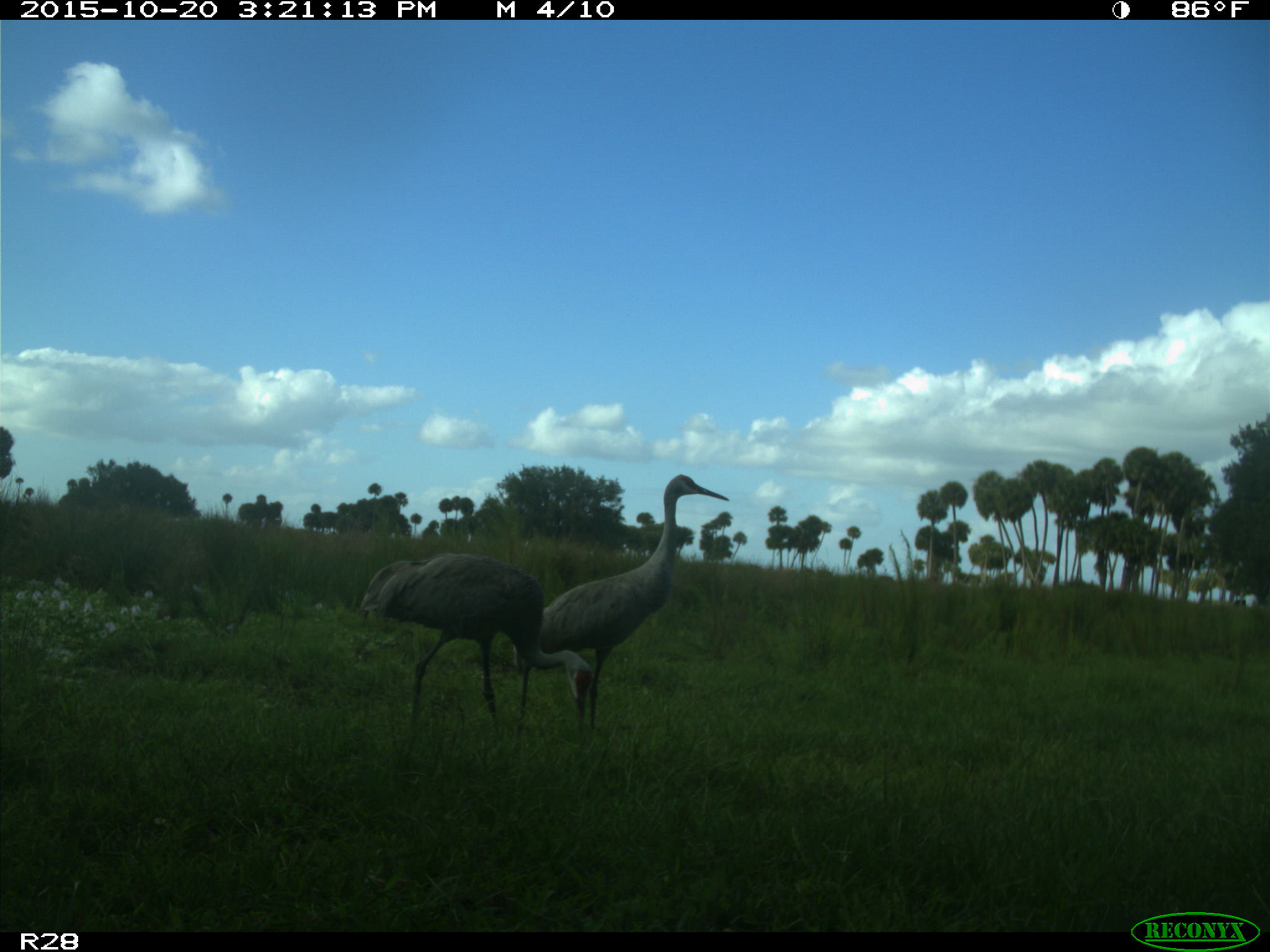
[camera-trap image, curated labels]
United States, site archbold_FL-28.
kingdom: Animalia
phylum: Chordata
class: Aves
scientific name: Aves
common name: birds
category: unidentified bird